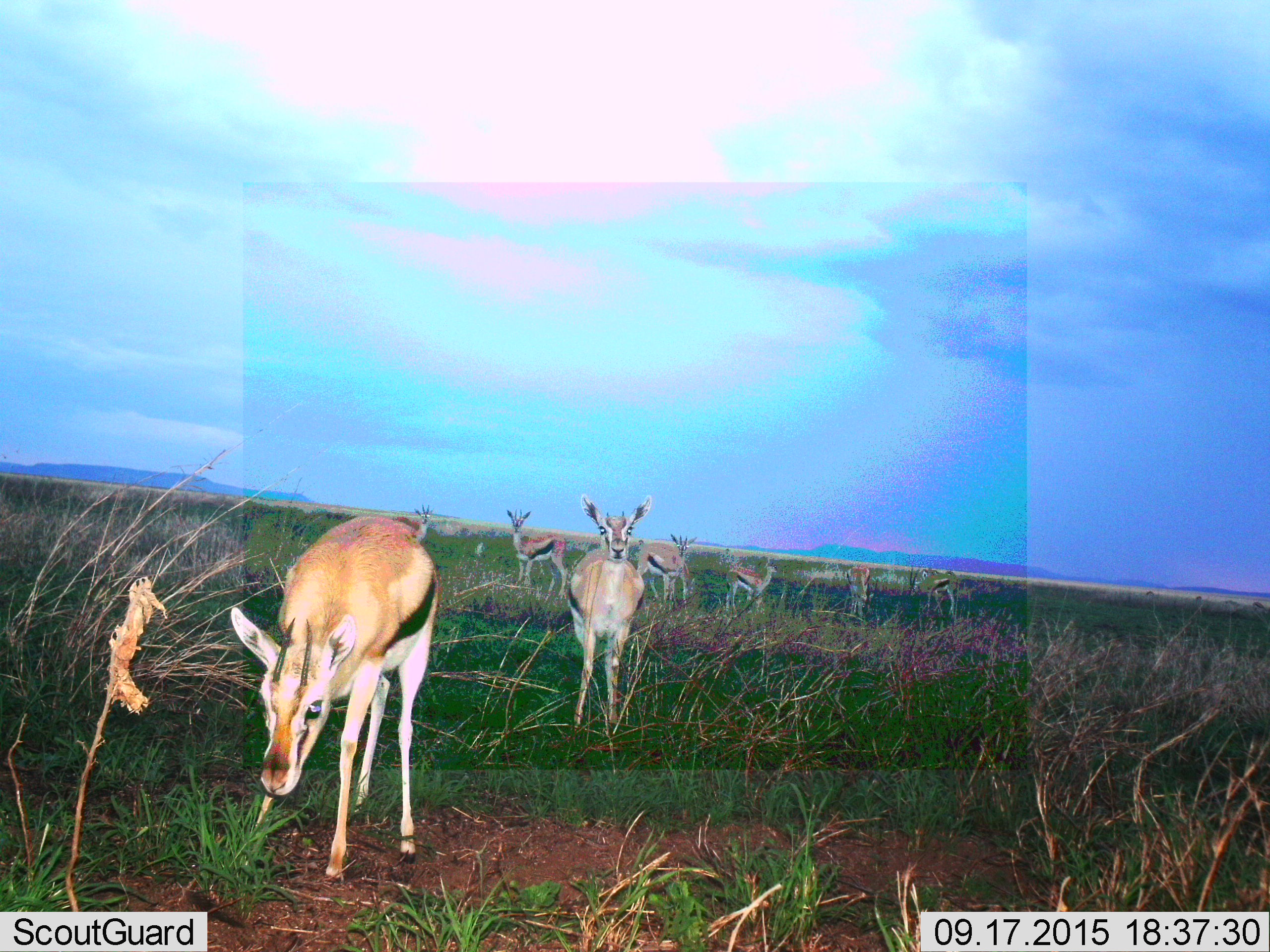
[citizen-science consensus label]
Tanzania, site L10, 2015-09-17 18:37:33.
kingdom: Animalia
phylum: Chordata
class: Mammalia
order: Artiodactyla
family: Bovidae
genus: Eudorcas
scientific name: Eudorcas thomsonii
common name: thomson's gazelle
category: gazellethomsons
Gazellethomsons (thomson's gazelle) (Eudorcas thomsonii), count 11-50. Behavior (volunteer vote fractions): standing 100%, resting 11%, moving 11%, interacting 0%. Young present (vote fraction): 11%. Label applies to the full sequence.